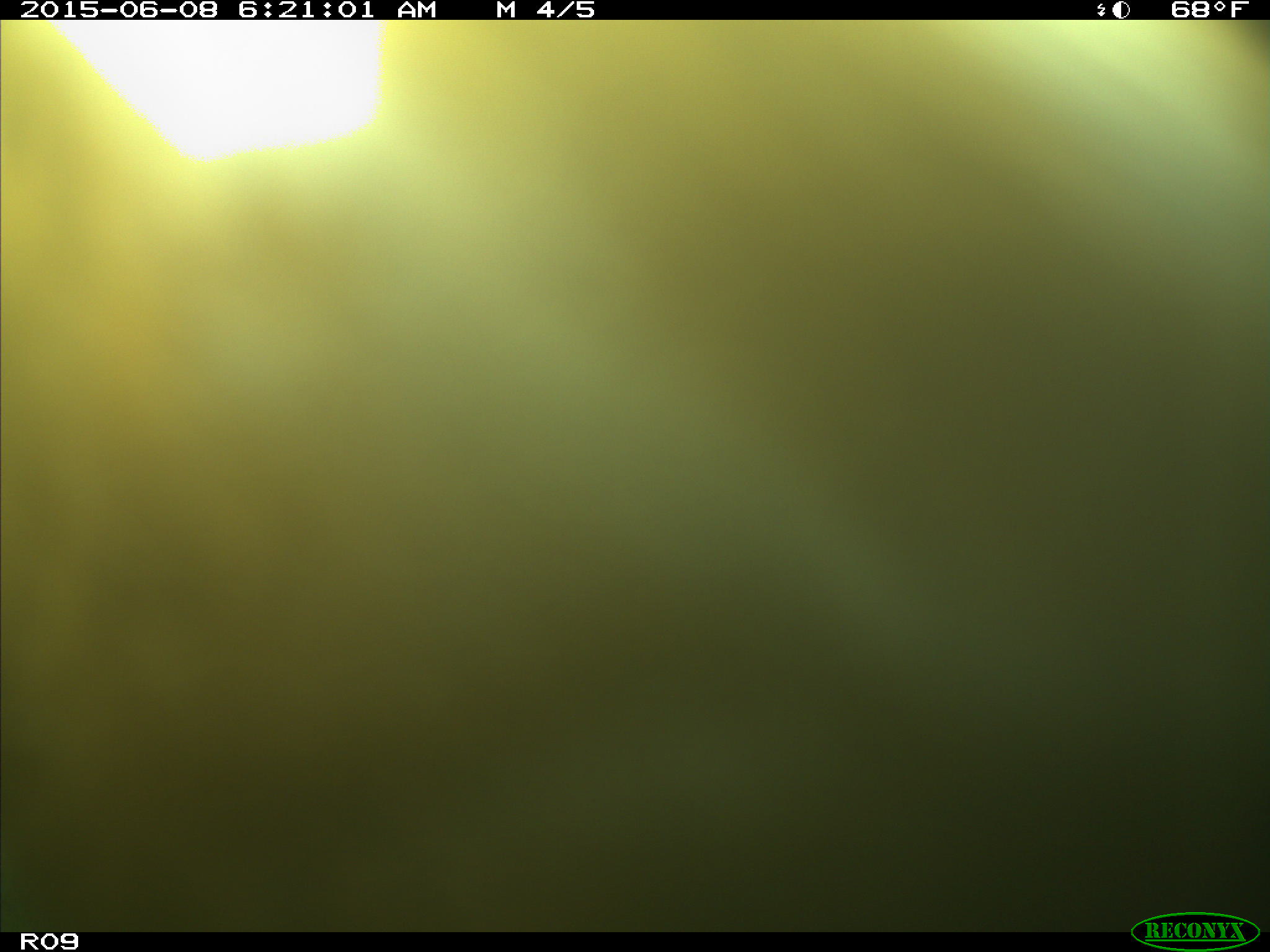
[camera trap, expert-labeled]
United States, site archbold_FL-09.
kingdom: Animalia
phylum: Chordata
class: Mammalia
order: Artiodactyla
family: Bovidae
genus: Bos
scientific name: Bos taurus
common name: domestic cow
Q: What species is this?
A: Bos taurus (domestic cow).